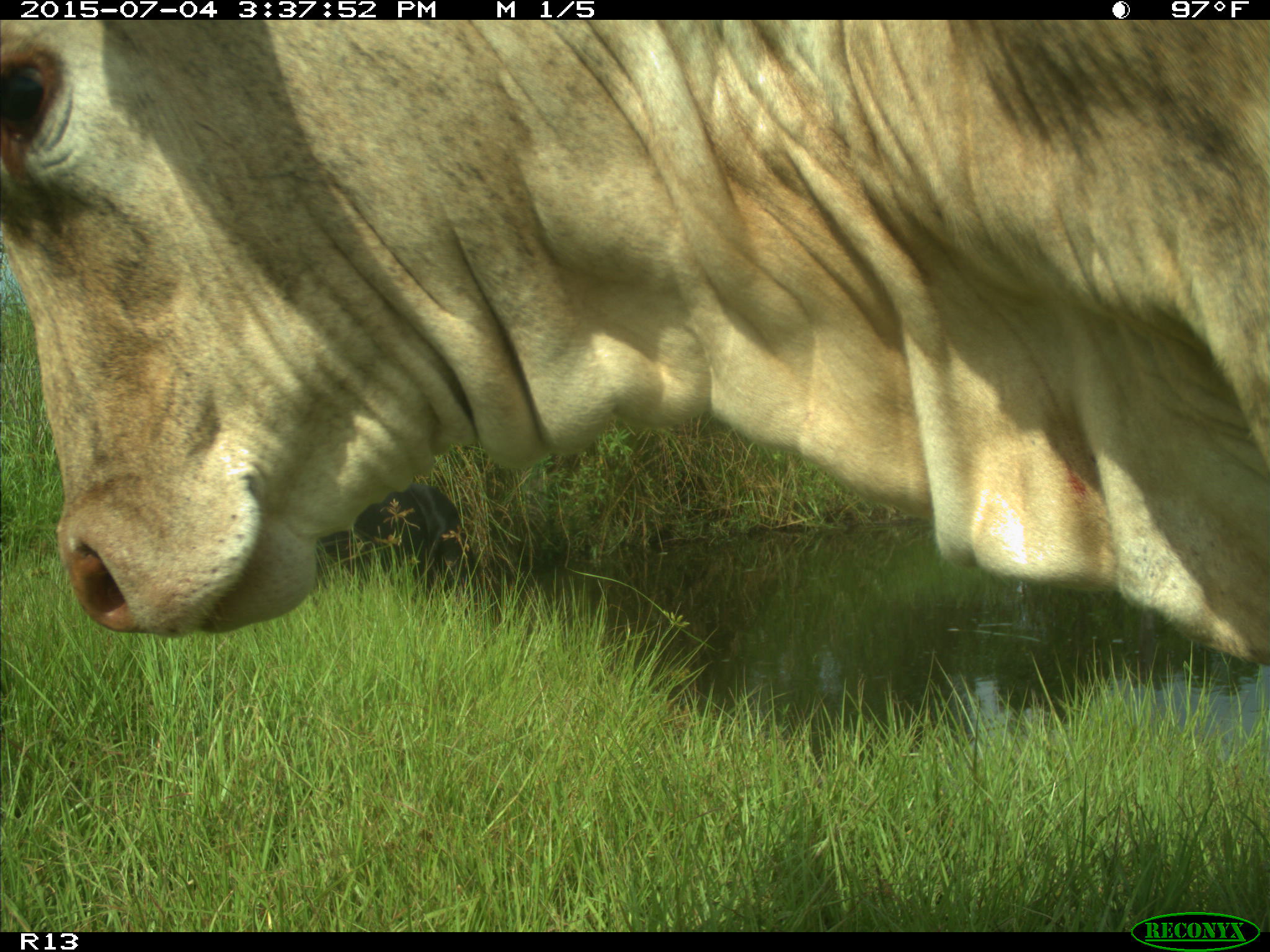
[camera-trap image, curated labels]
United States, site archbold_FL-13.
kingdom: Animalia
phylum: Chordata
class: Mammalia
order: Artiodactyla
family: Bovidae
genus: Bos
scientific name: Bos taurus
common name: domestic cow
Bos taurus (domestic cow).